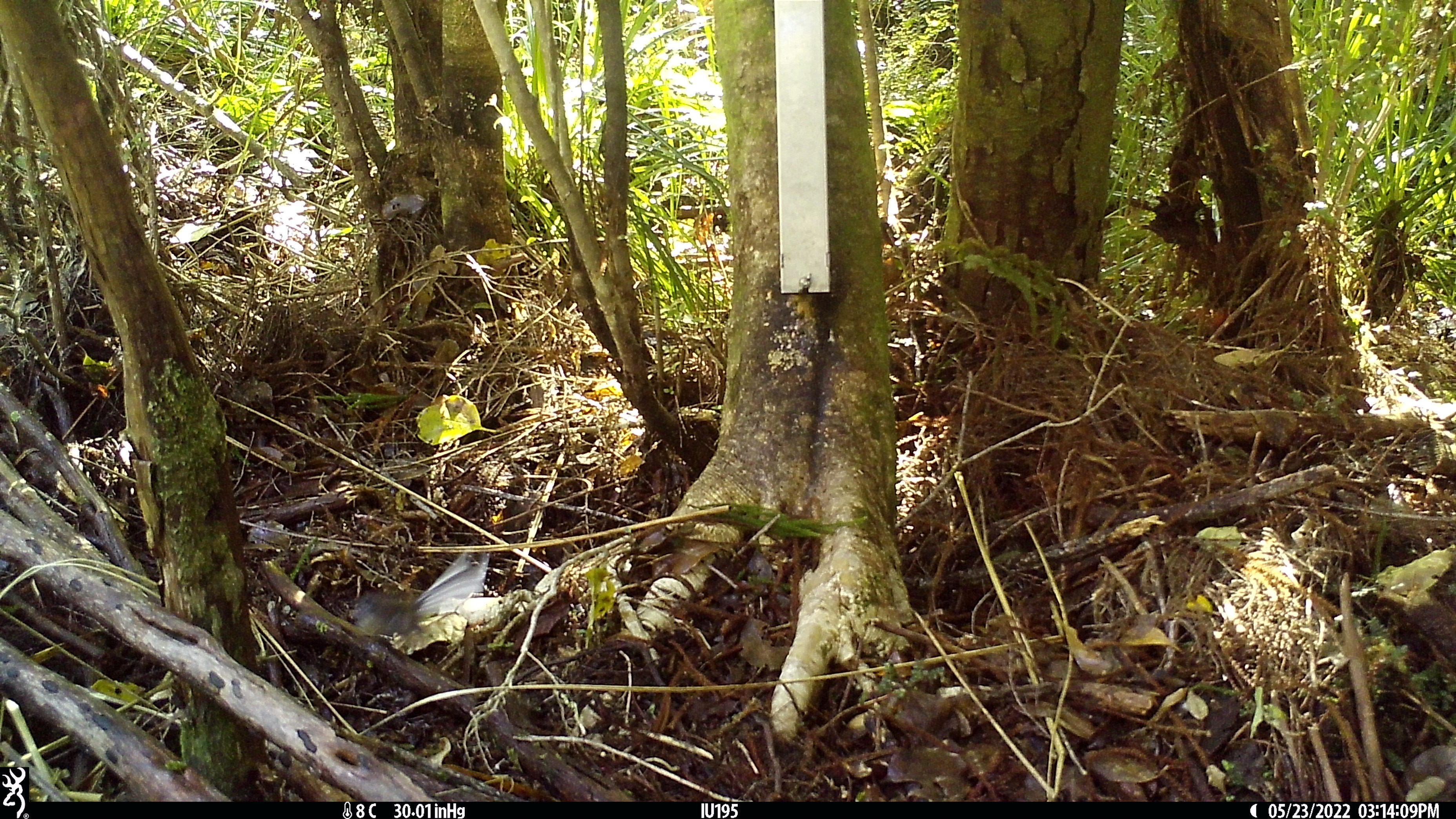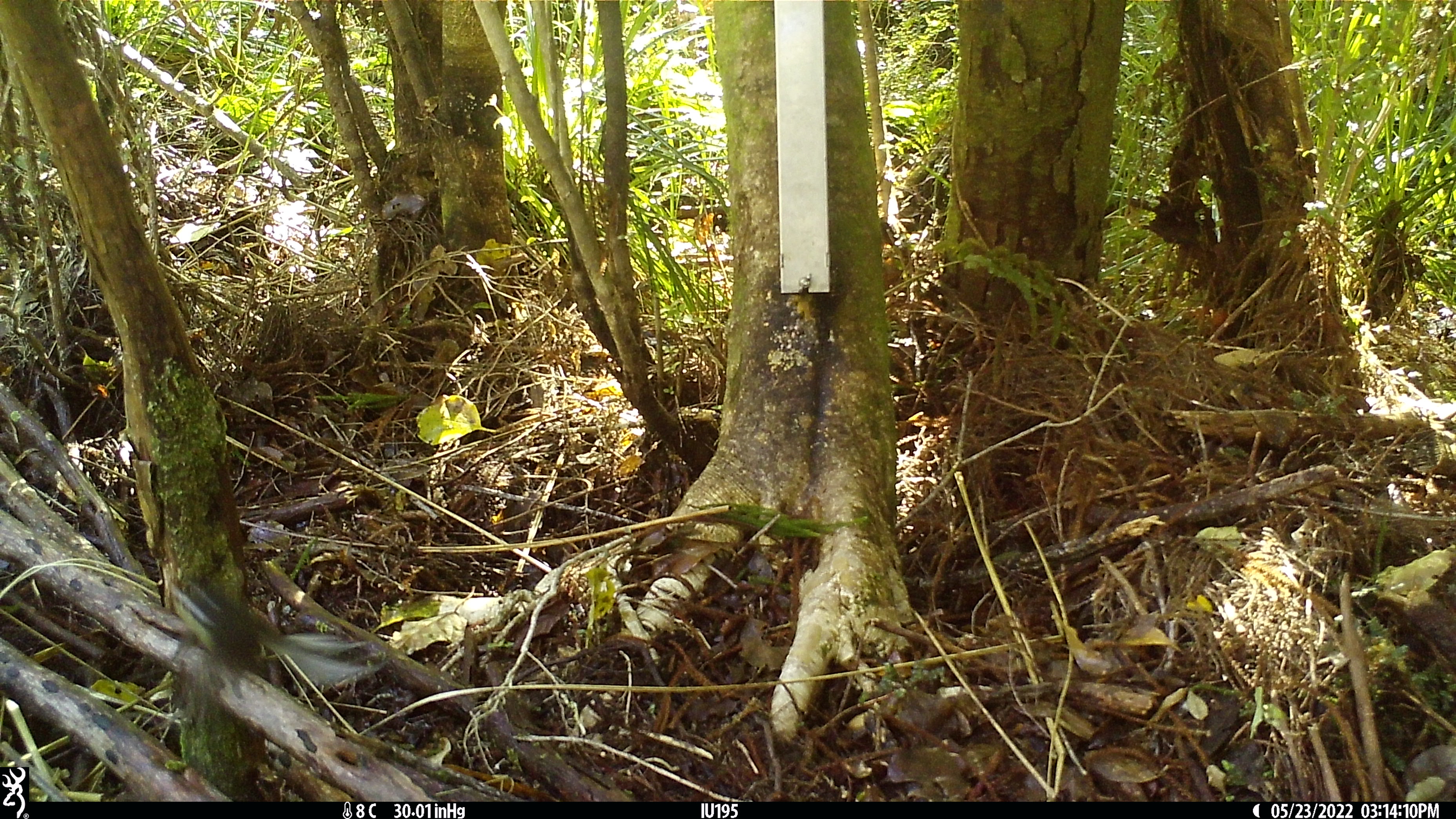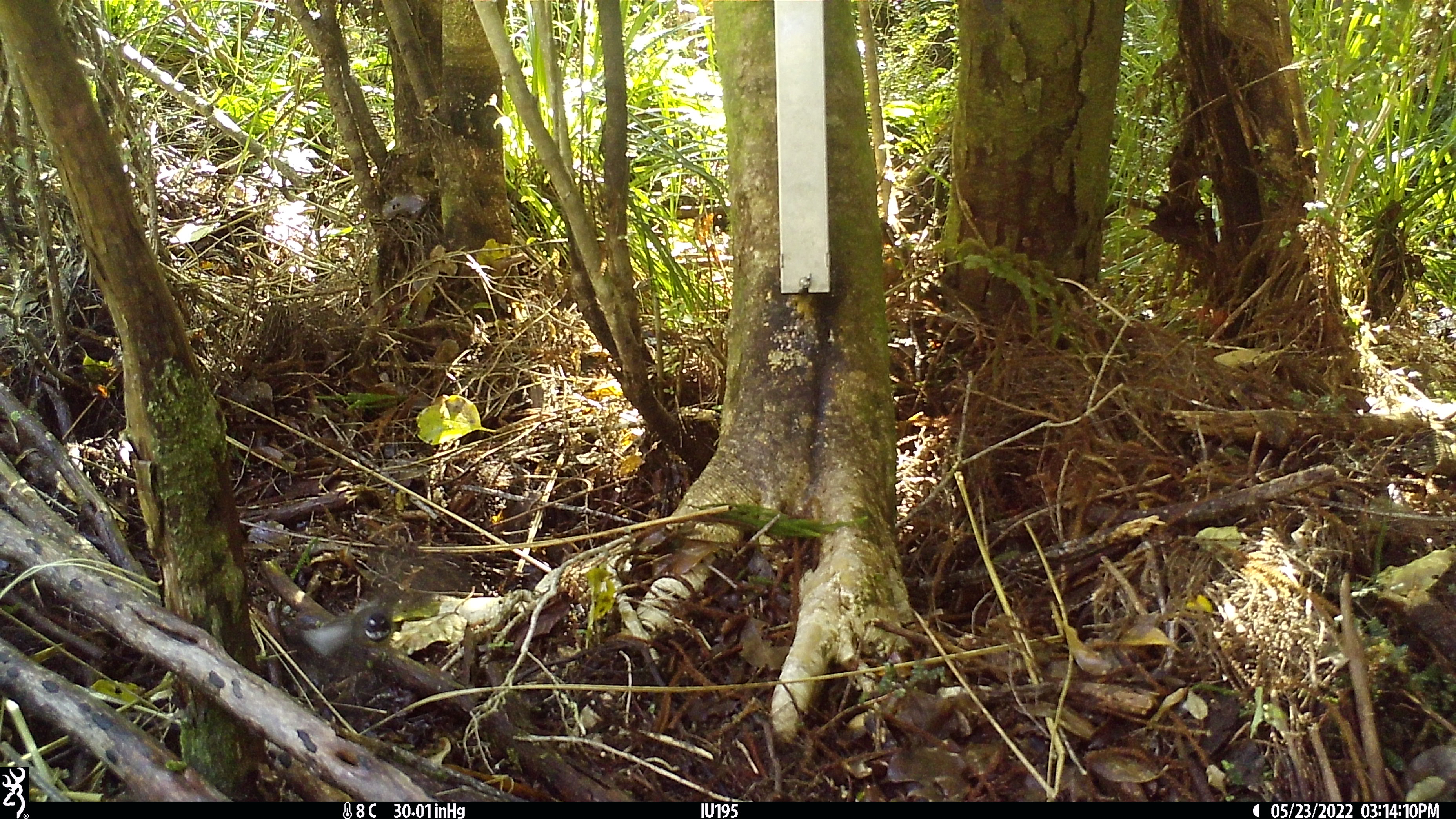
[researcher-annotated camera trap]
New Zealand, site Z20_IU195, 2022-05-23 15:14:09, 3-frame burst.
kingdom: Animalia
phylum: Chordata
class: Aves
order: Passeriformes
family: Rhipiduridae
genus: Rhipidura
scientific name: Rhipidura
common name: fantails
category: fantail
Fantail (fantails) (Rhipidura).